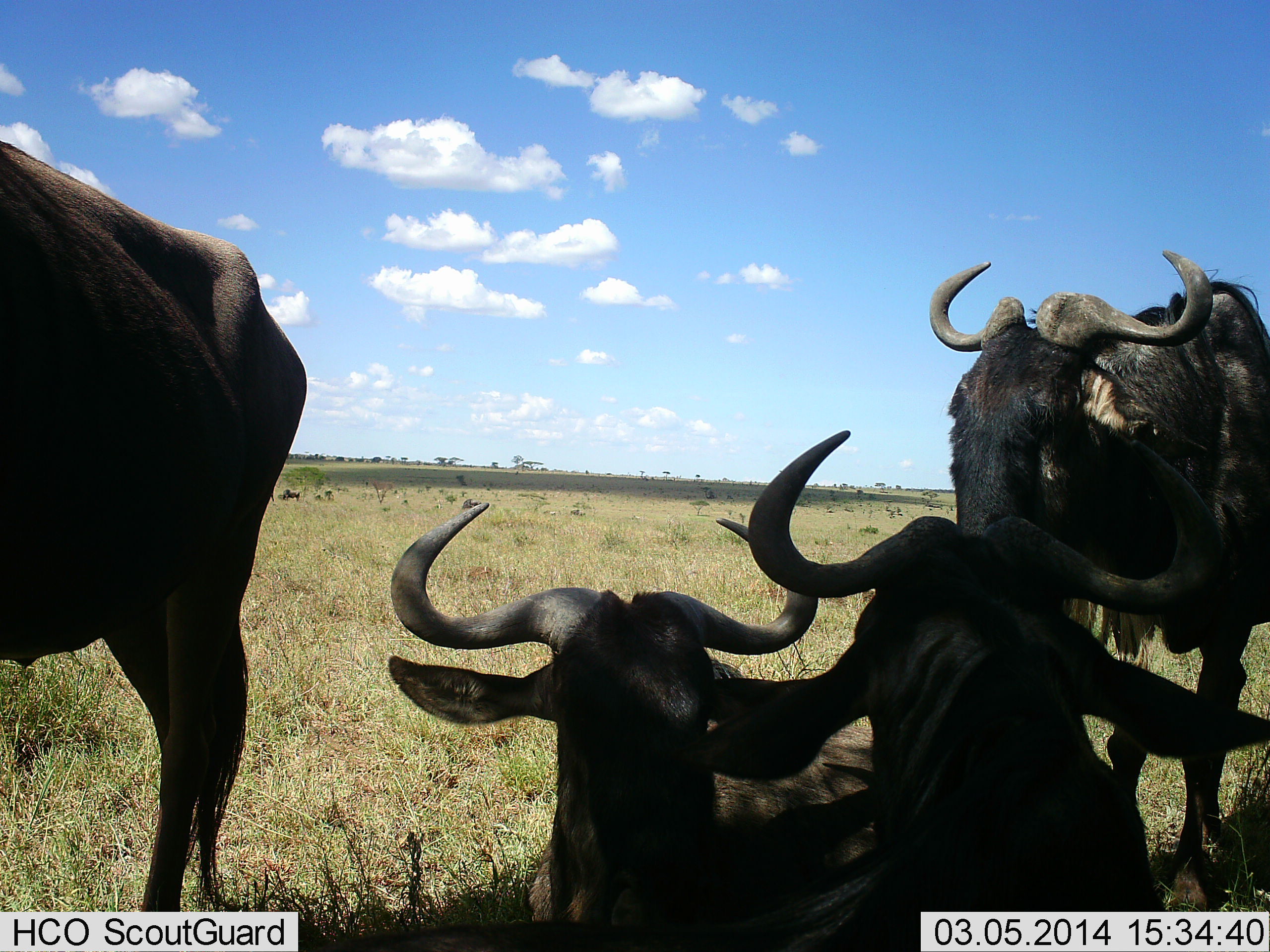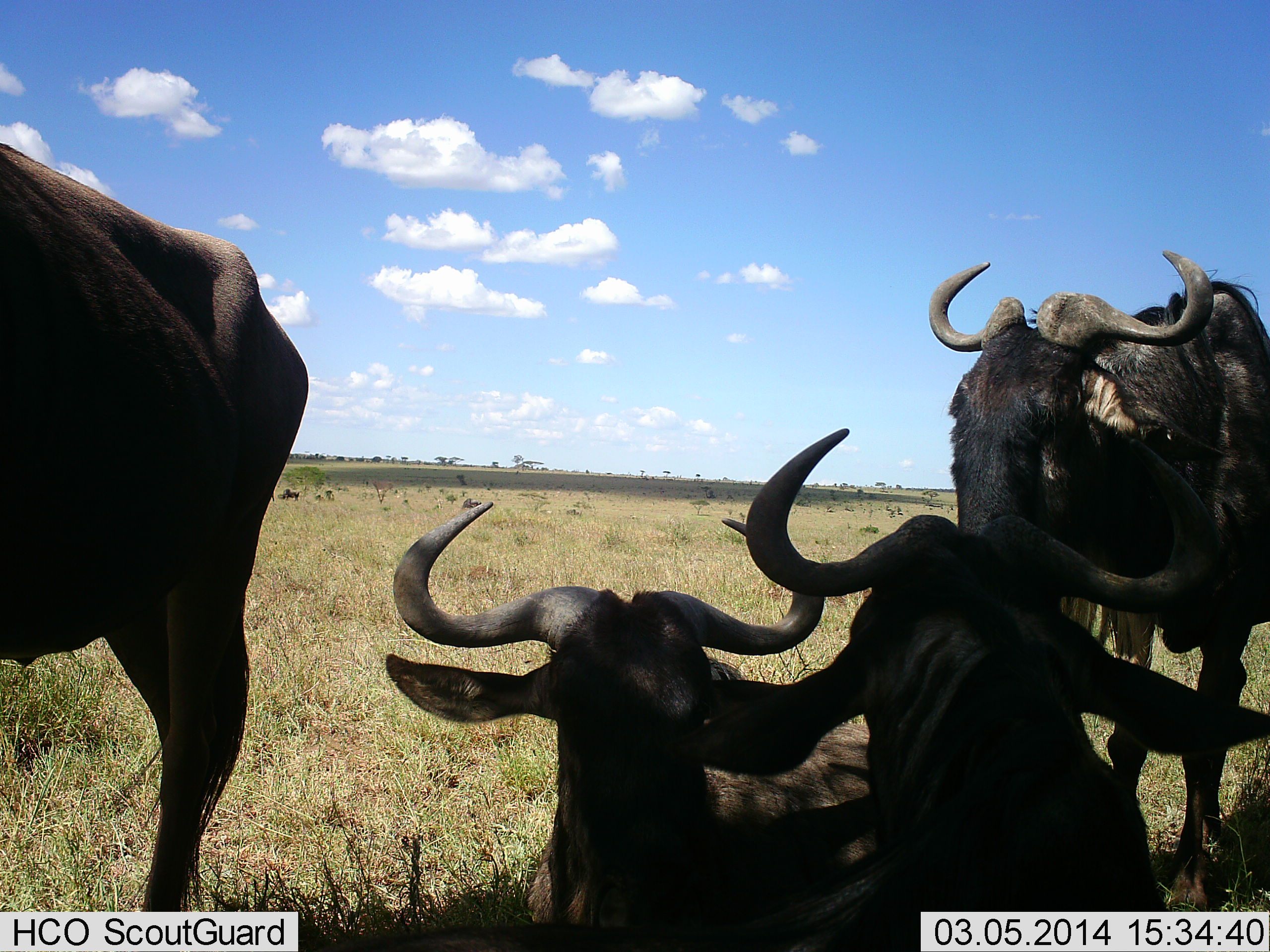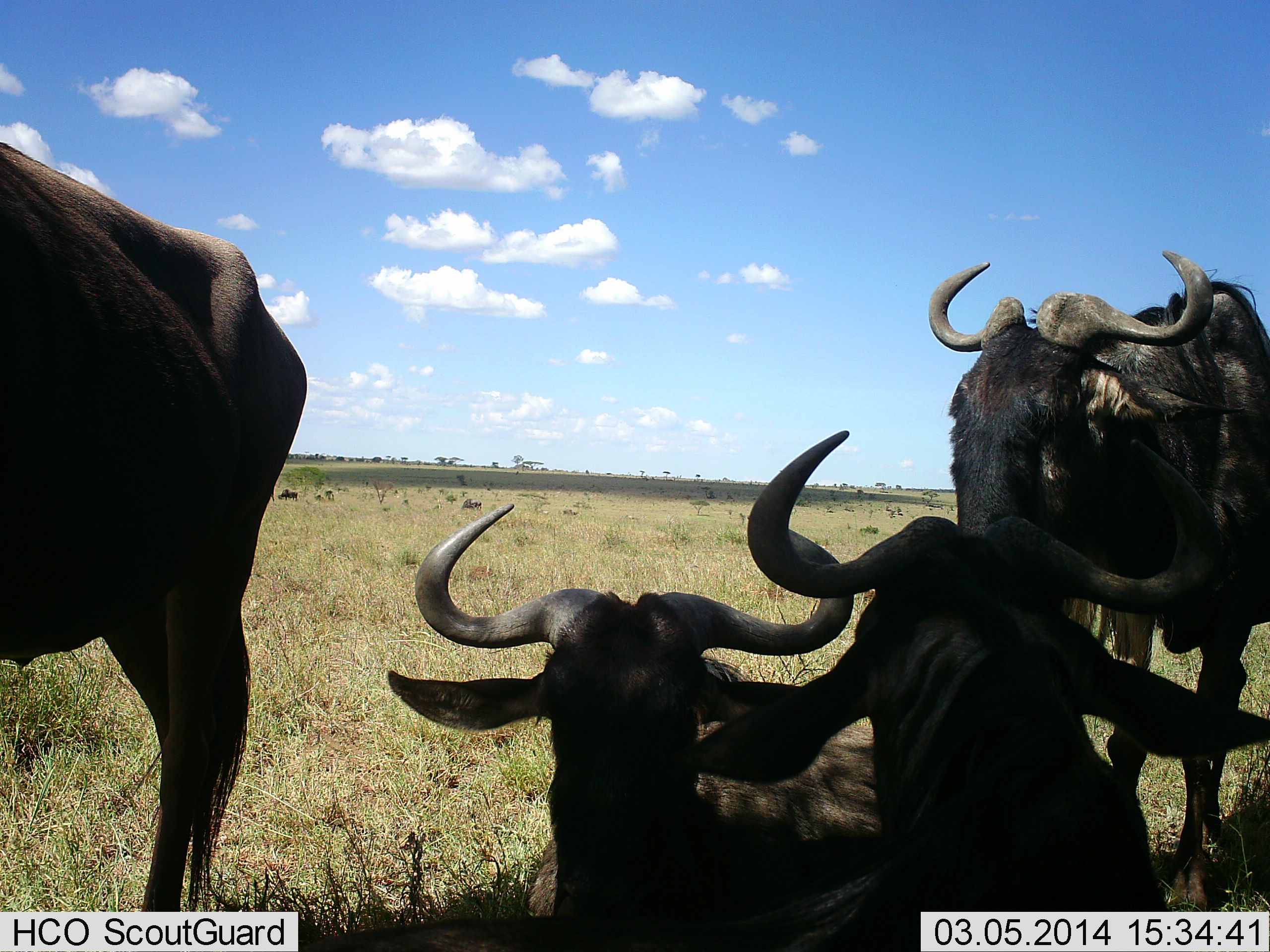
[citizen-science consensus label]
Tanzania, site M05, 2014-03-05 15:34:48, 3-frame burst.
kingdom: Animalia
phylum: Chordata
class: Mammalia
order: Artiodactyla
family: Bovidae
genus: Connochaetes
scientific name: Connochaetes taurinus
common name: blue wildebeest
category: wildebeest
Wildebeest (blue wildebeest) (Connochaetes taurinus), count 4. Behavior (volunteer vote fractions): standing 80%, resting 100%, moving 0%, interacting 20%. Young present (vote fraction): 0%. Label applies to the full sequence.